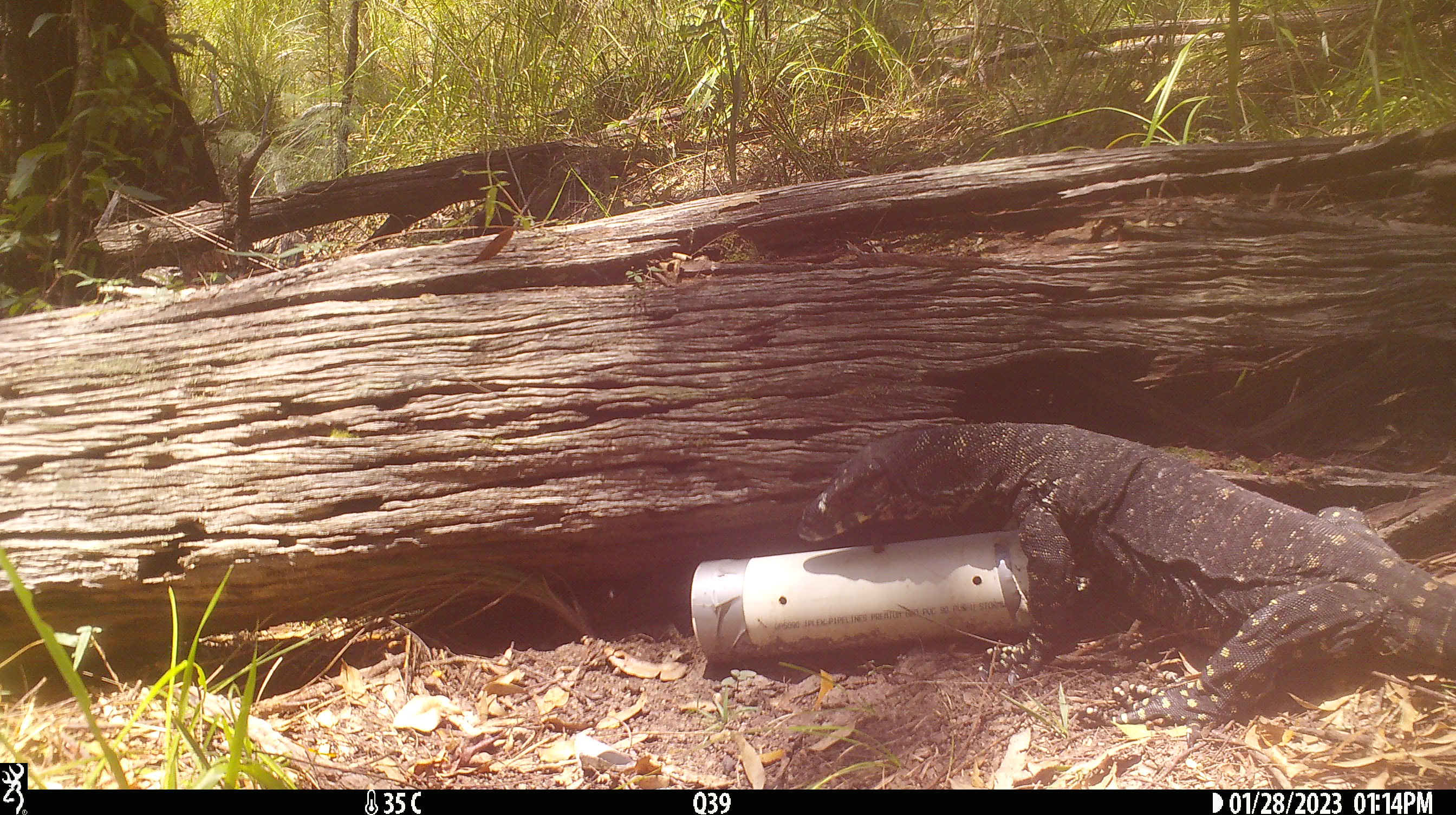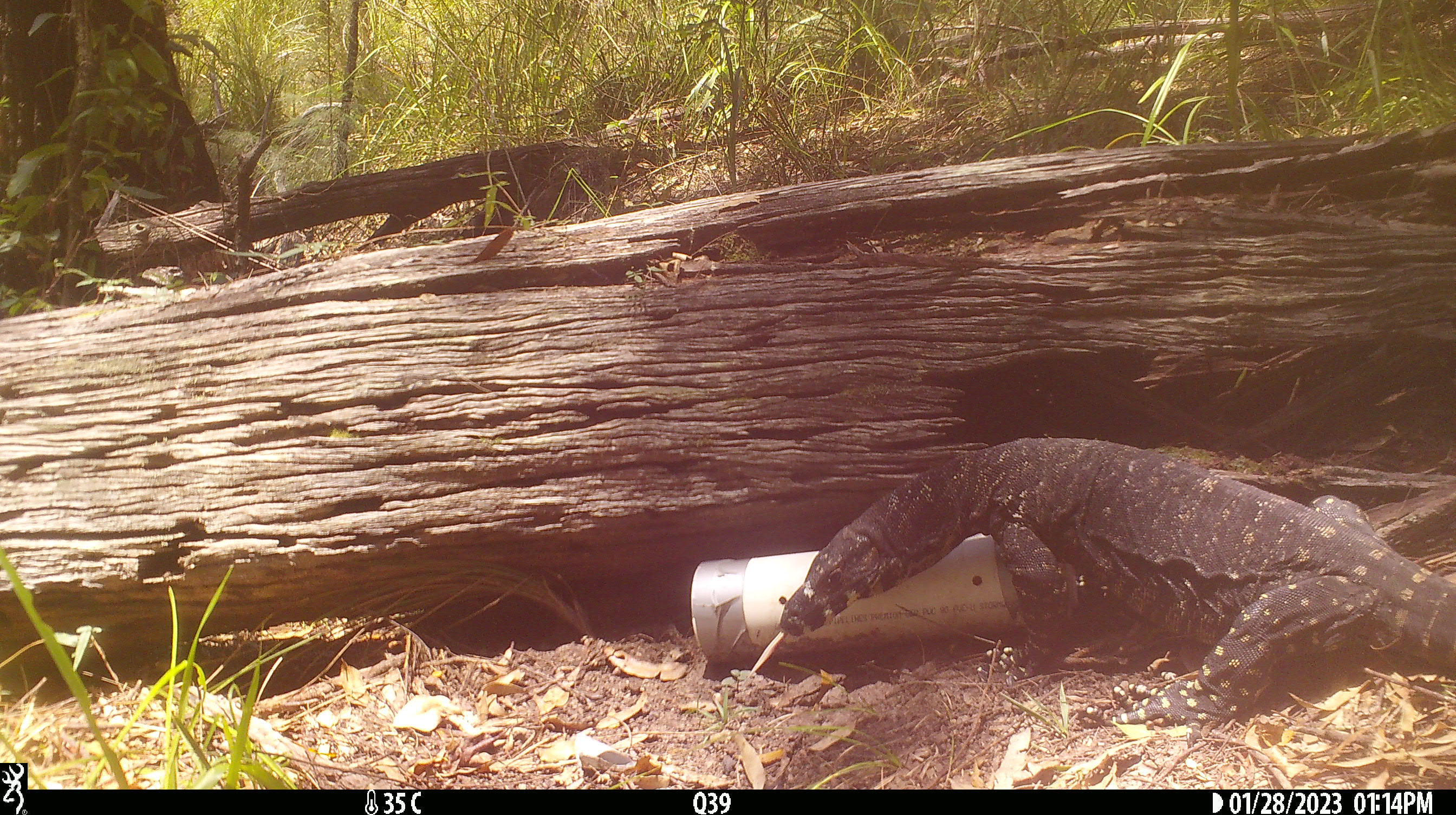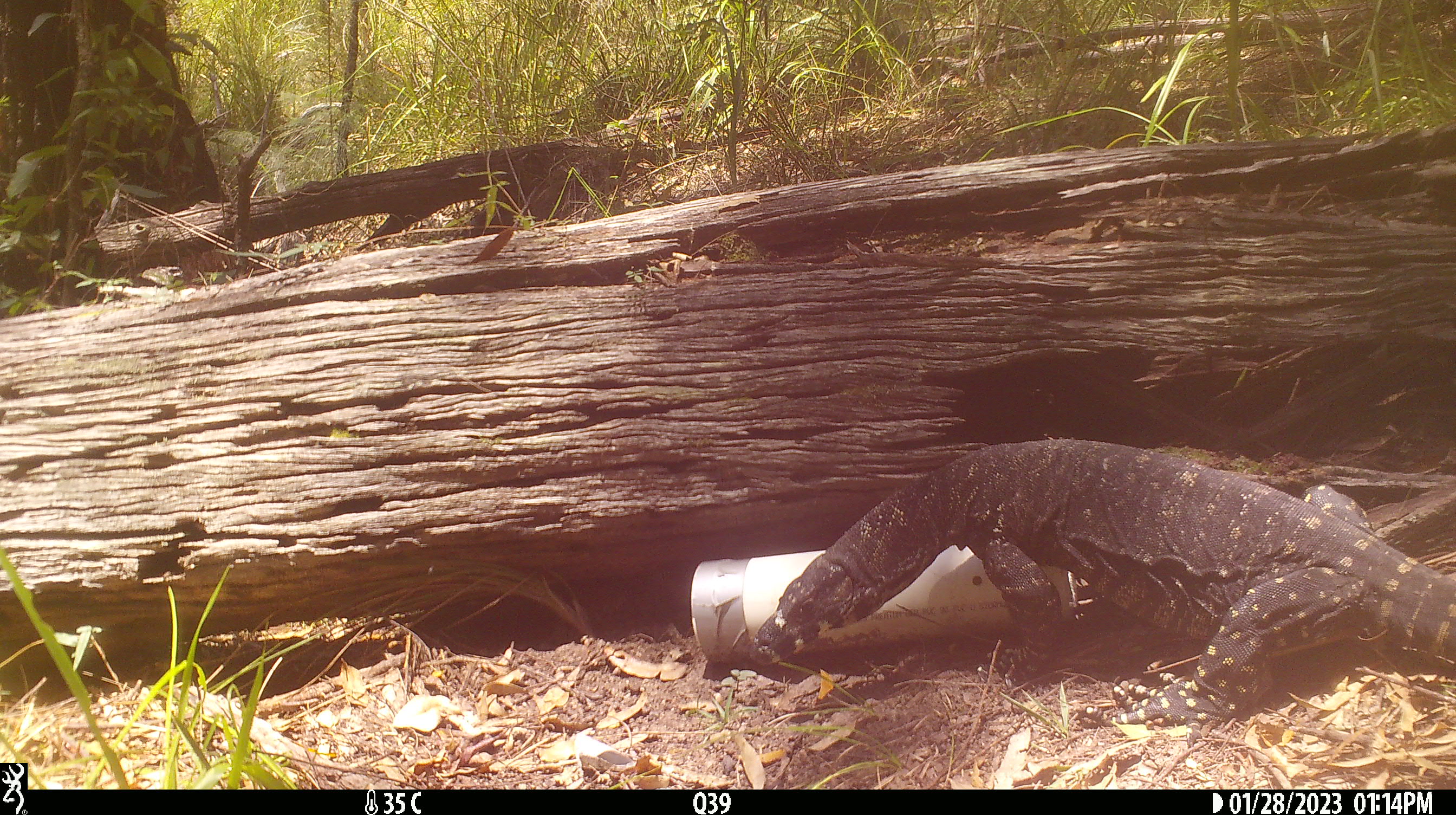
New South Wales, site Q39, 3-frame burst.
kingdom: Animalia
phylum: Chordata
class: Reptilia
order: Squamata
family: Varanidae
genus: Varanus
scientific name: Varanus varius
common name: lace monitor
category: goanna